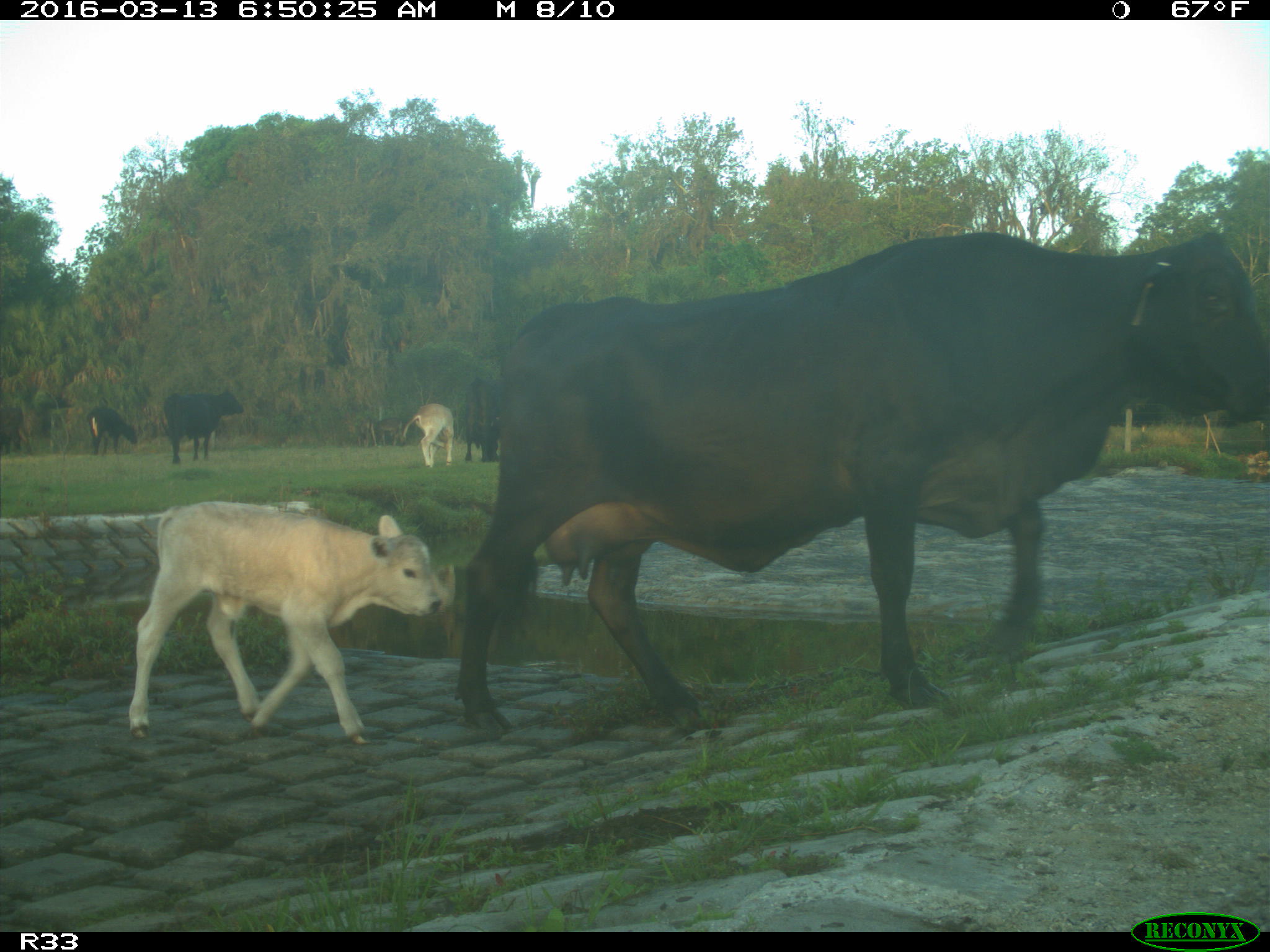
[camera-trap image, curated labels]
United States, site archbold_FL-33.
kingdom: Animalia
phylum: Chordata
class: Mammalia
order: Artiodactyla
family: Bovidae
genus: Bos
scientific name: Bos taurus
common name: domestic cow